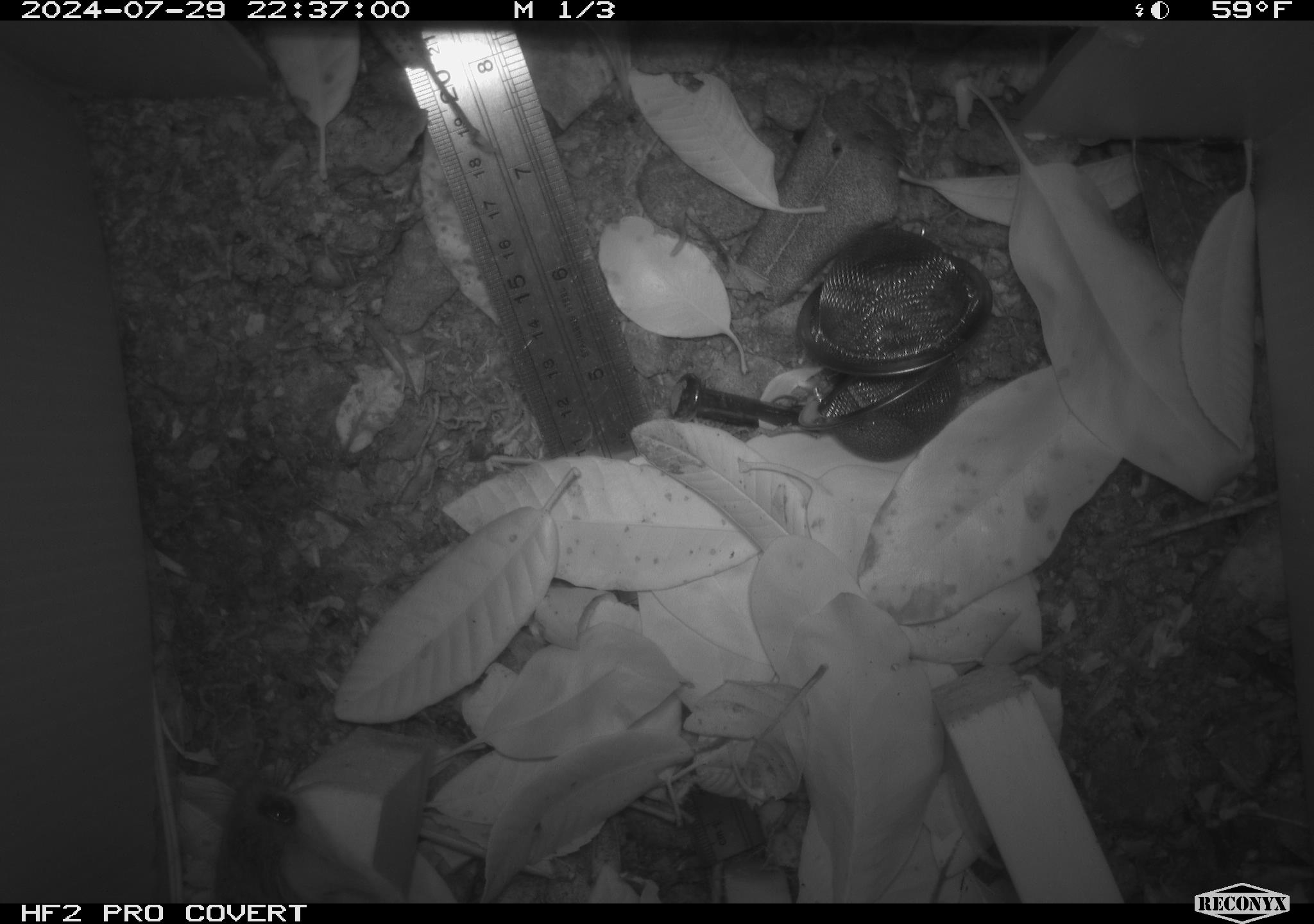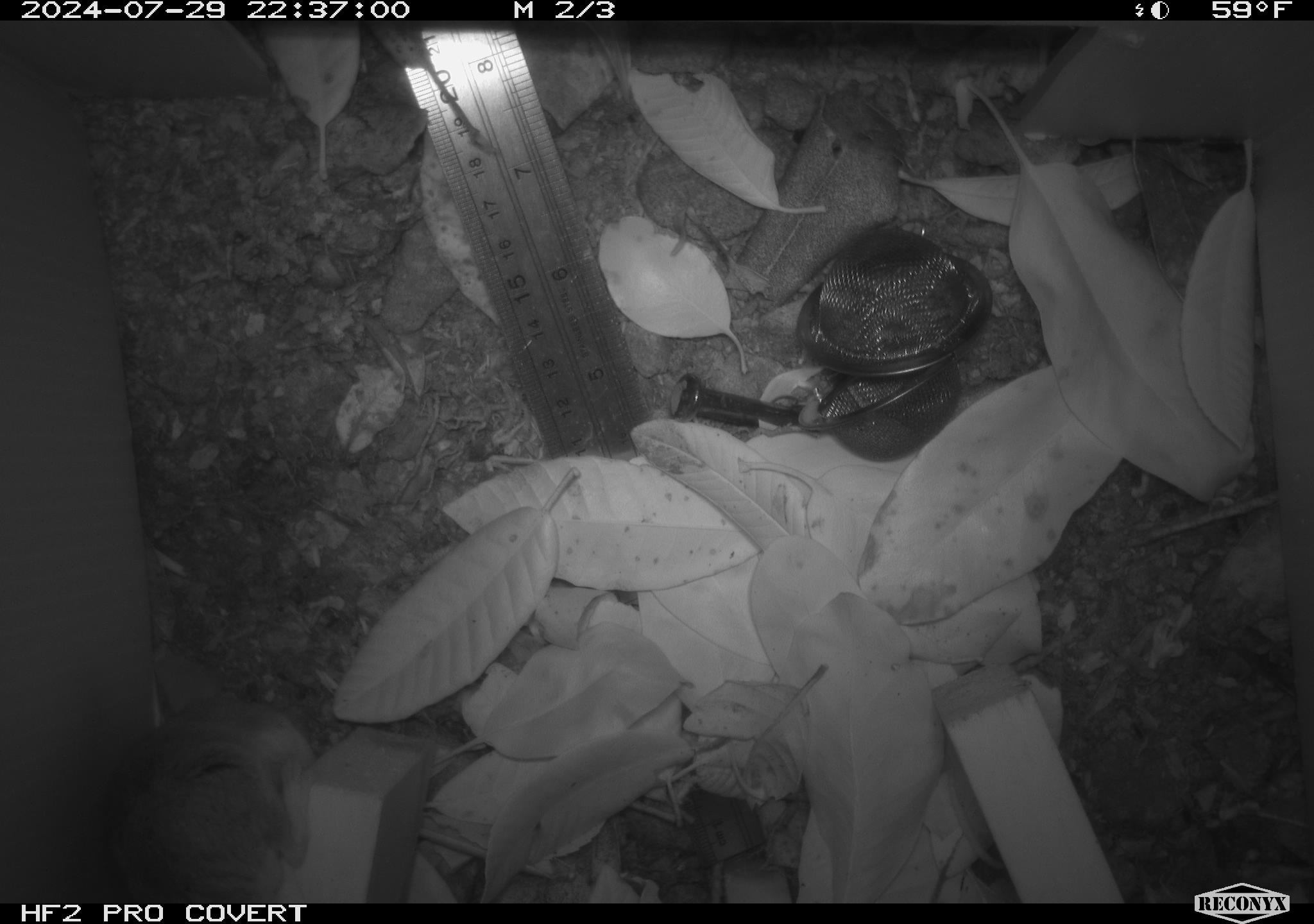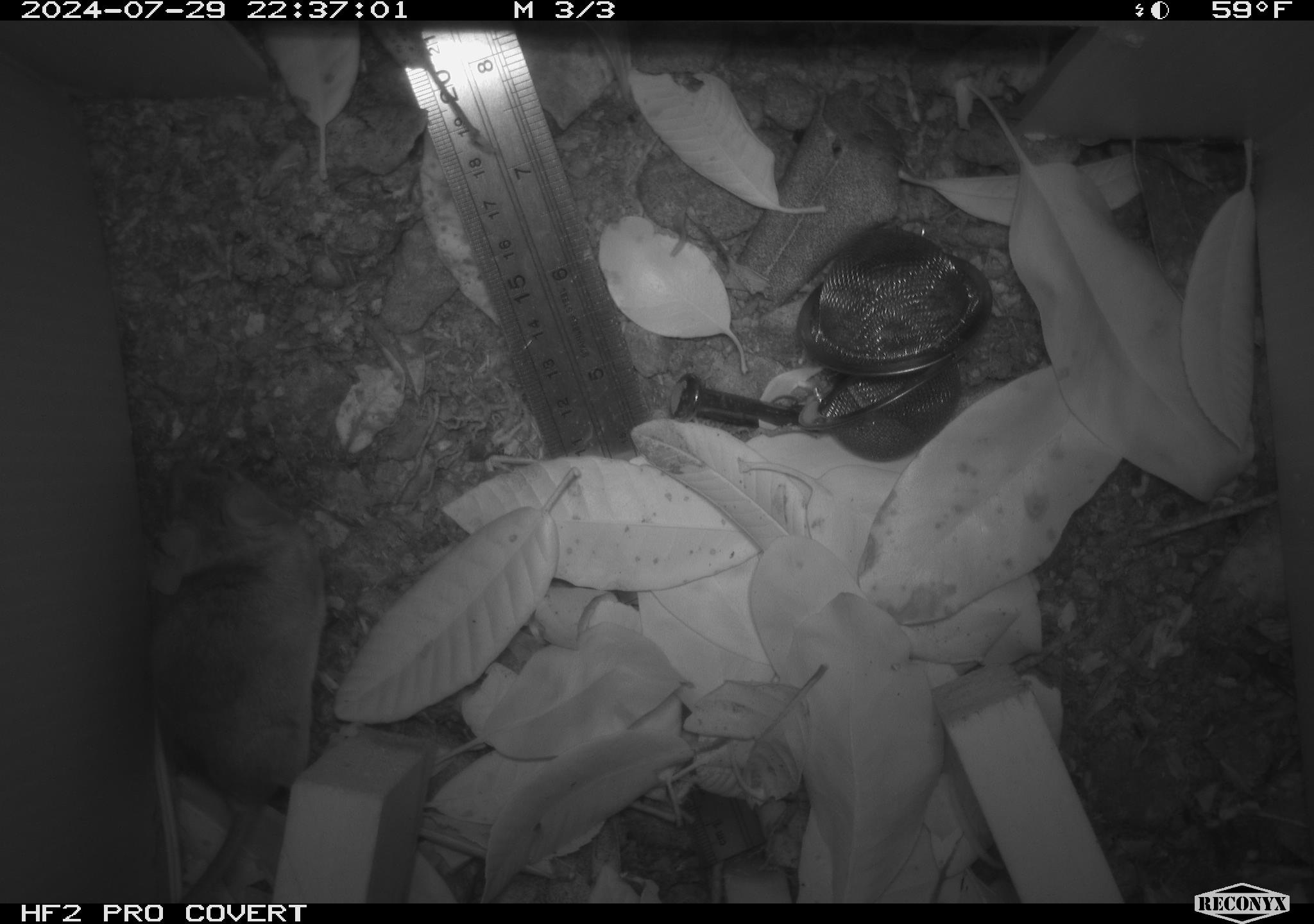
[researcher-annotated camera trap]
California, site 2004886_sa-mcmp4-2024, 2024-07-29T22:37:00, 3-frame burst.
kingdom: Animalia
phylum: Chordata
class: Mammalia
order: Rodentia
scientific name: Rodentia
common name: mouse species